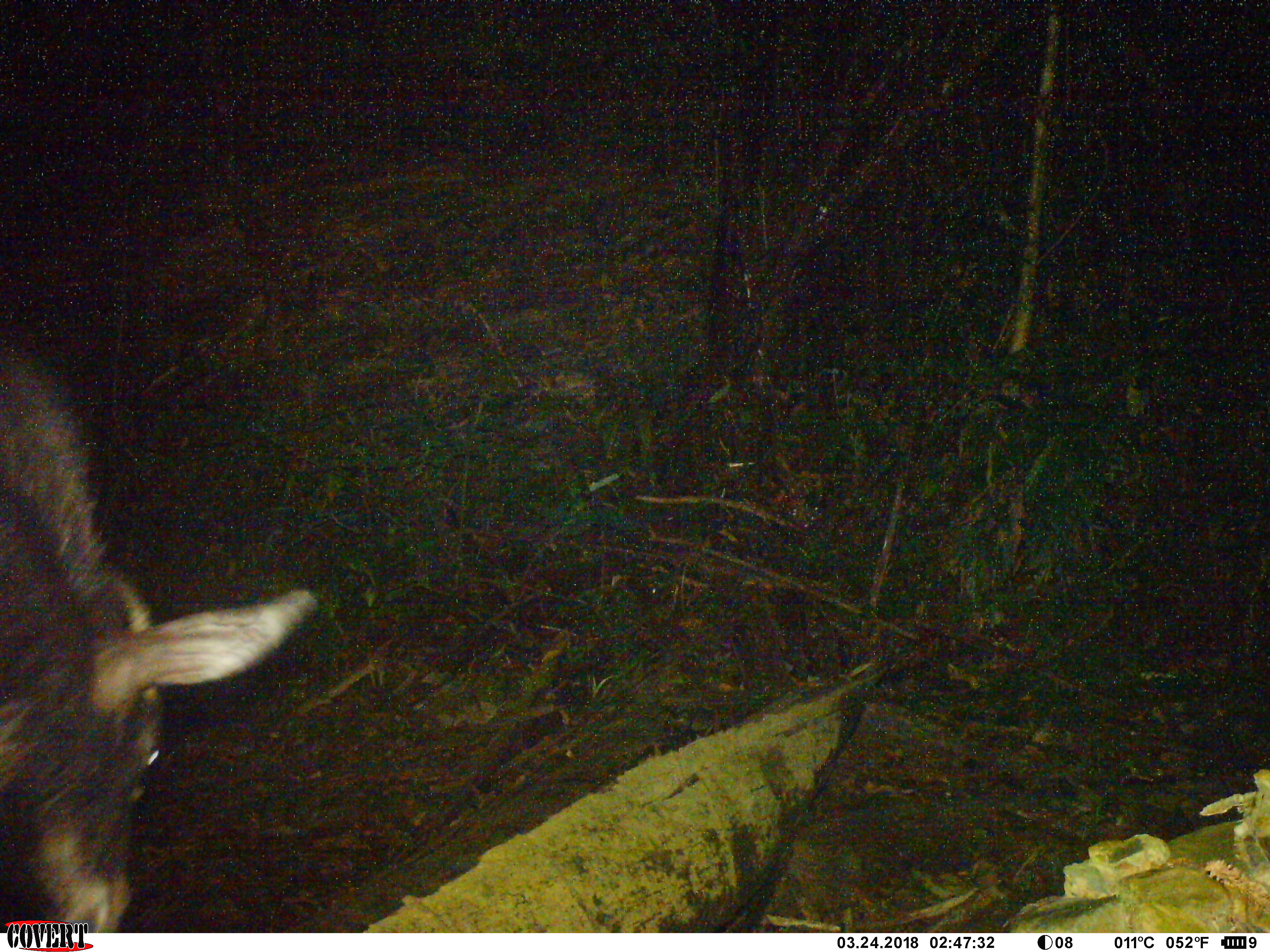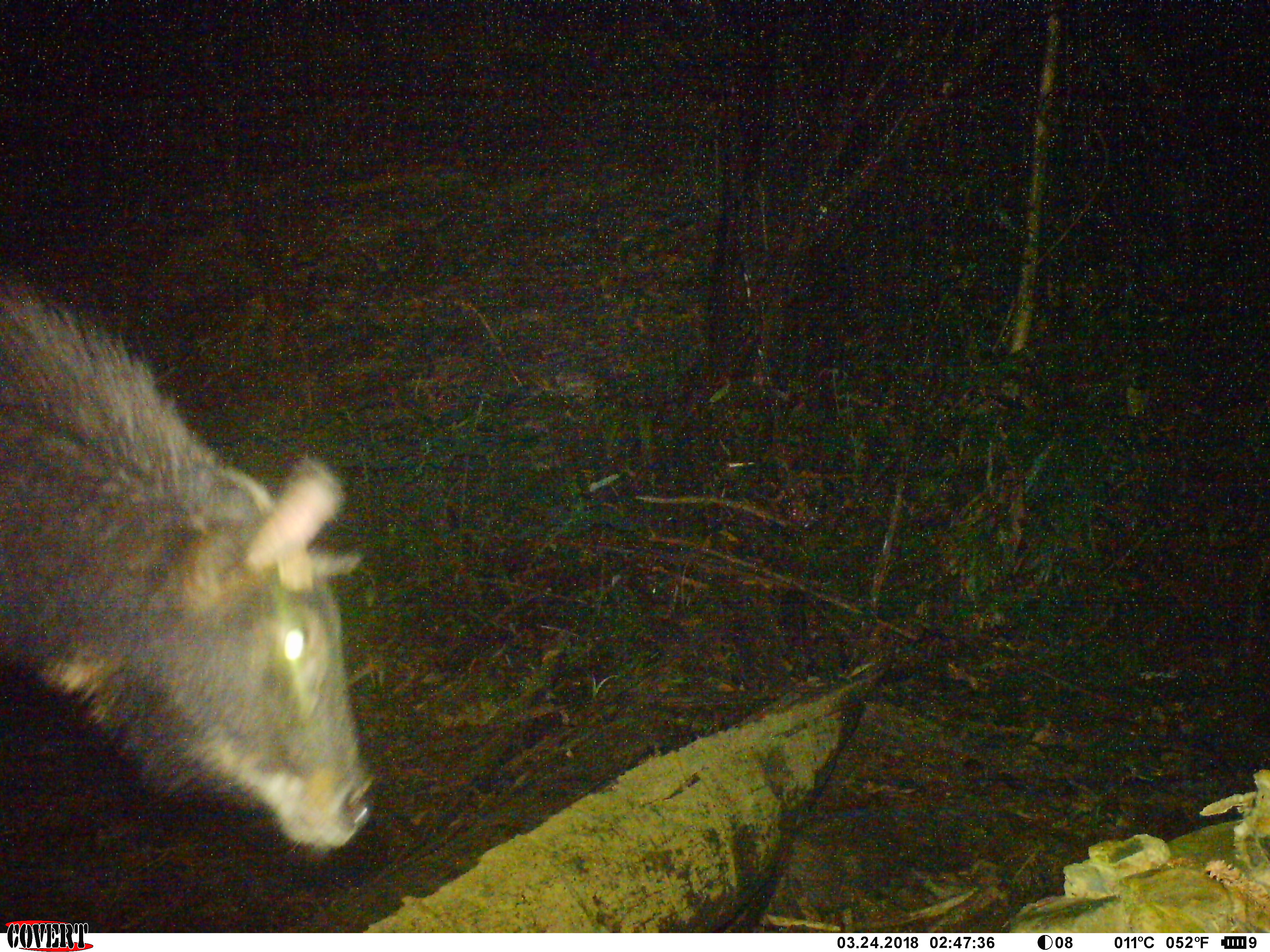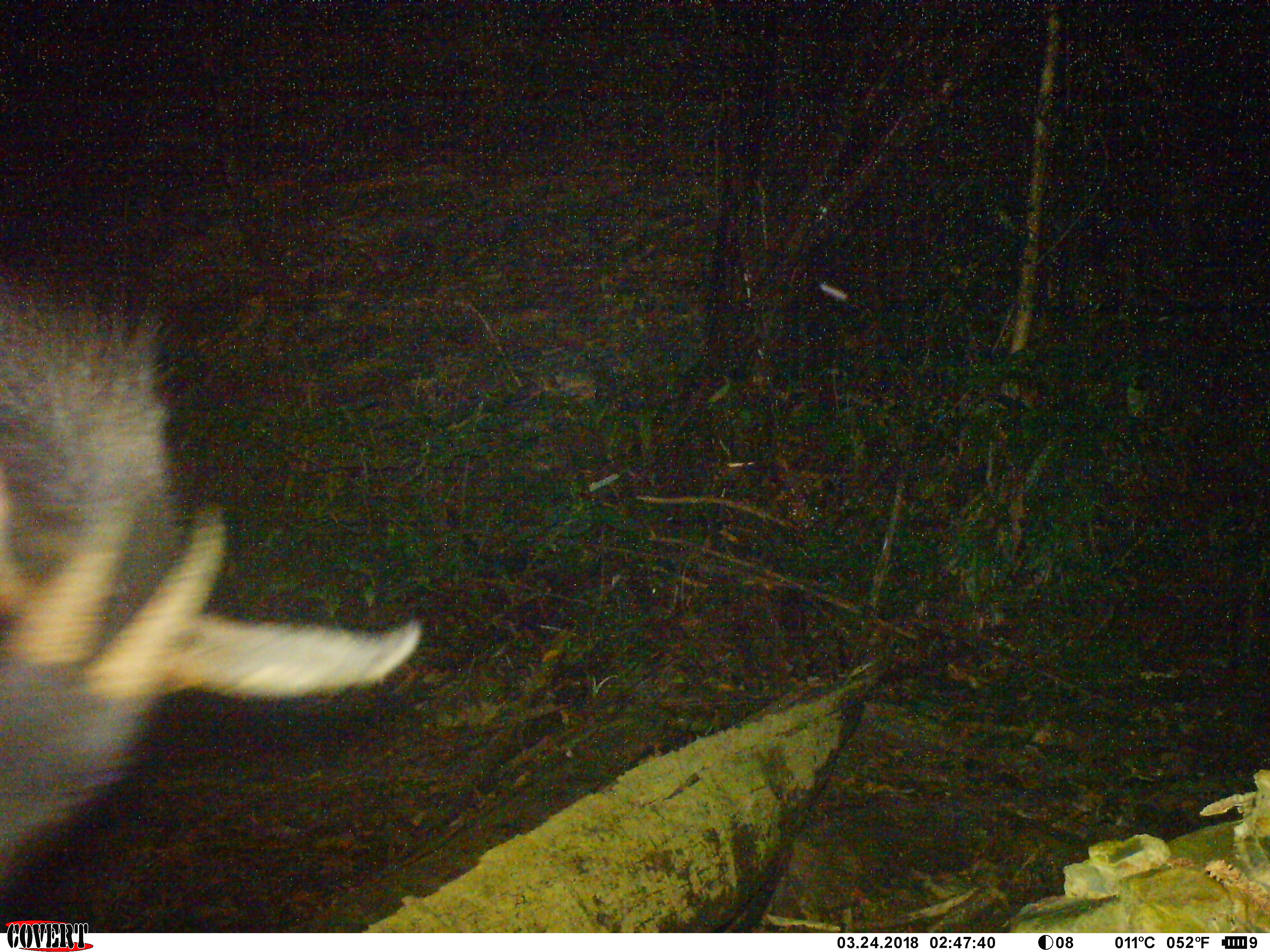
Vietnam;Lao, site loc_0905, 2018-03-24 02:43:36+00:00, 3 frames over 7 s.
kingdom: Animalia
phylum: Chordata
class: Mammalia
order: Artiodactyla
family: Bovidae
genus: Capricornis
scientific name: Capricornis sumatraensis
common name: chinese serow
Chinese serow (Capricornis sumatraensis). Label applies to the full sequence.